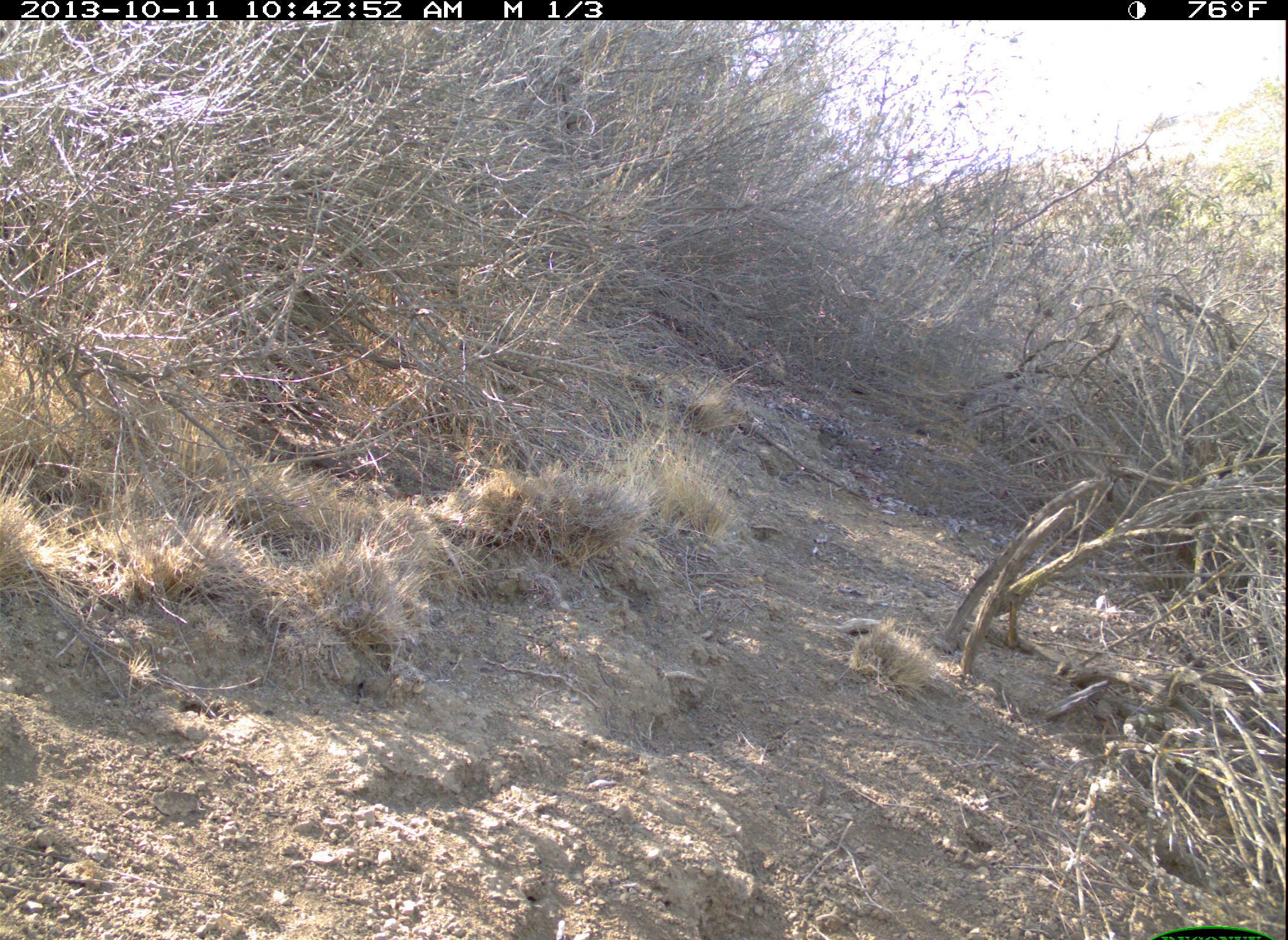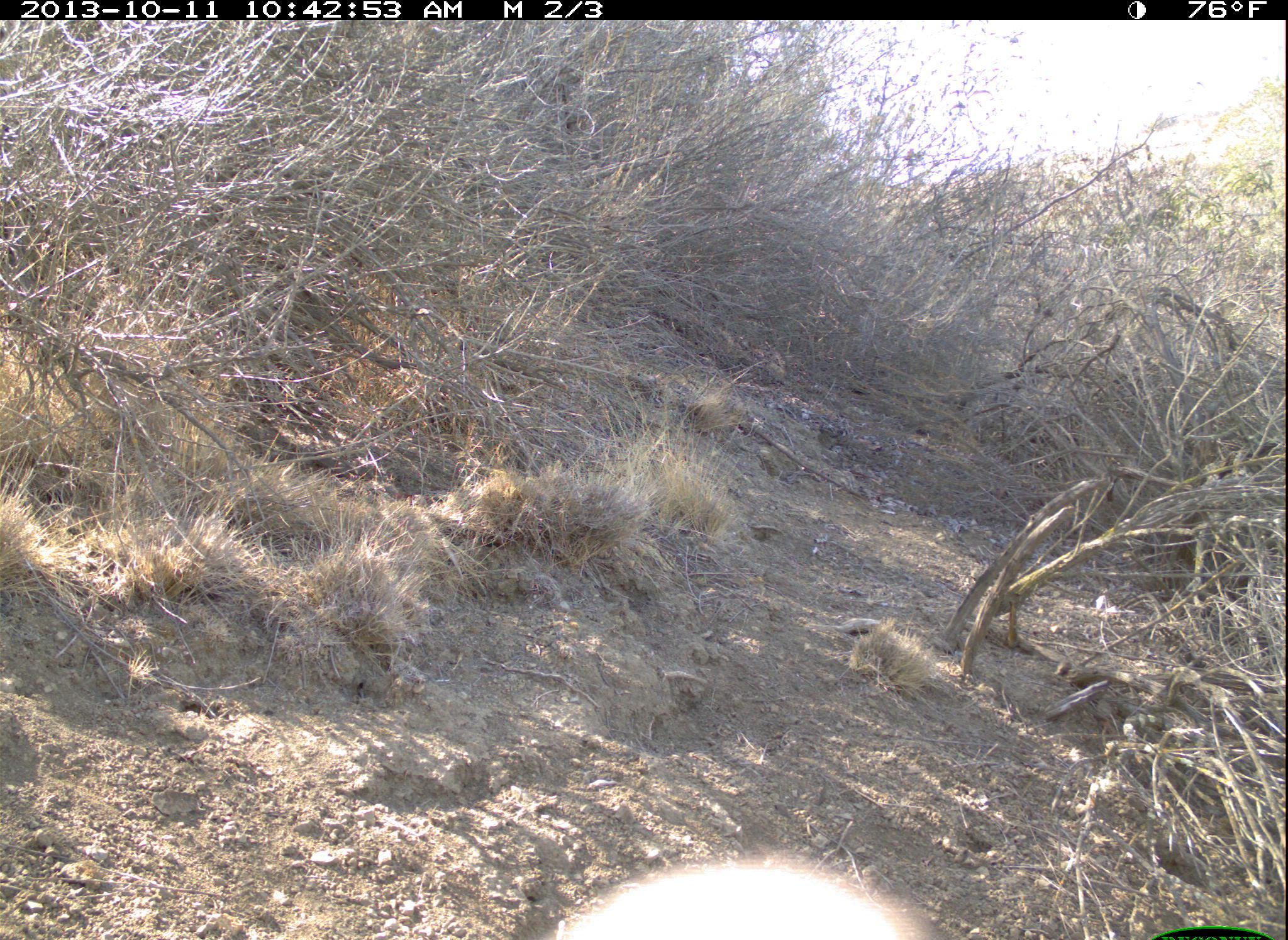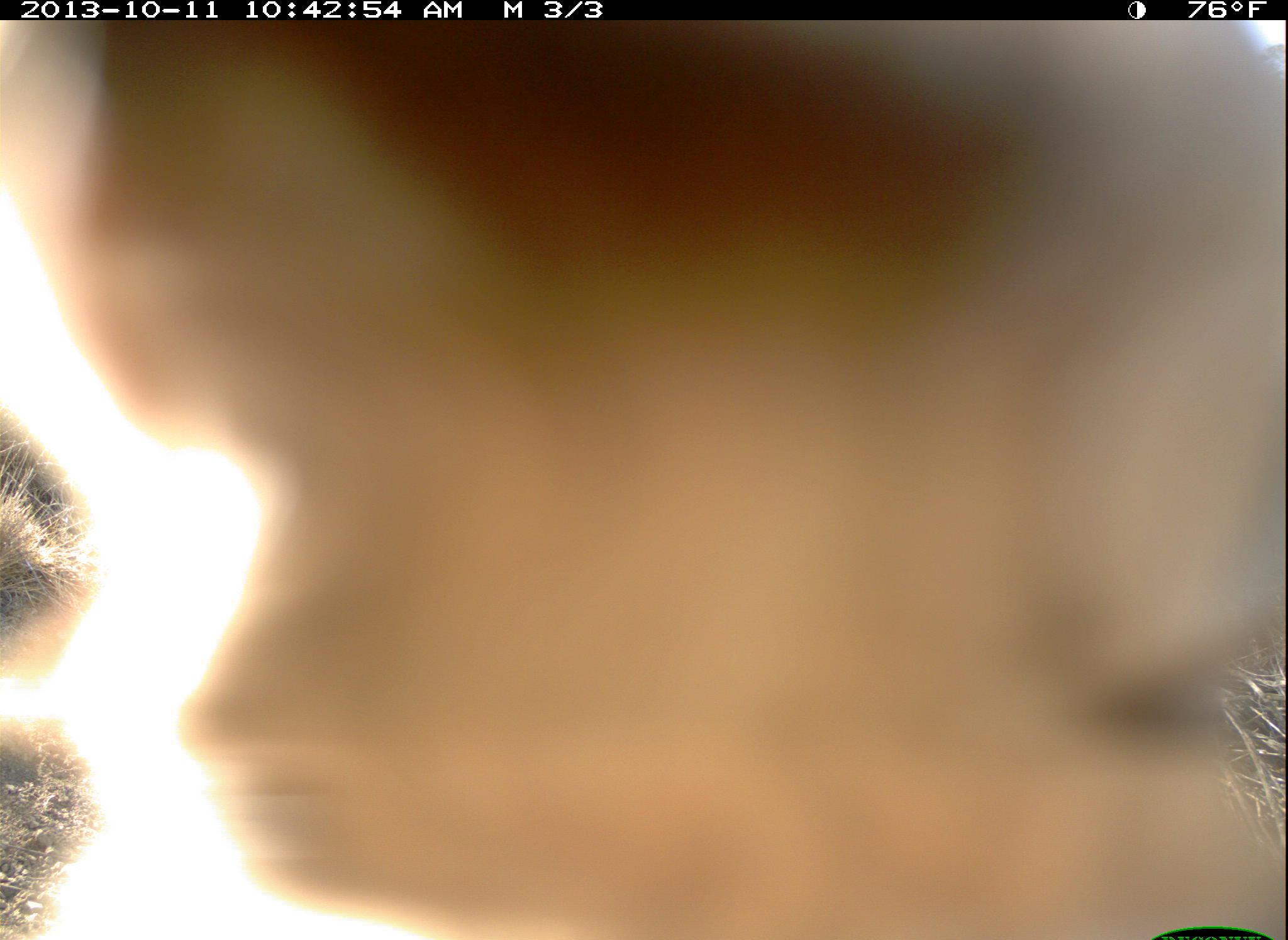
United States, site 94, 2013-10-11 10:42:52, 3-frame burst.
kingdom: Animalia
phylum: Chordata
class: Aves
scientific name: Aves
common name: bird